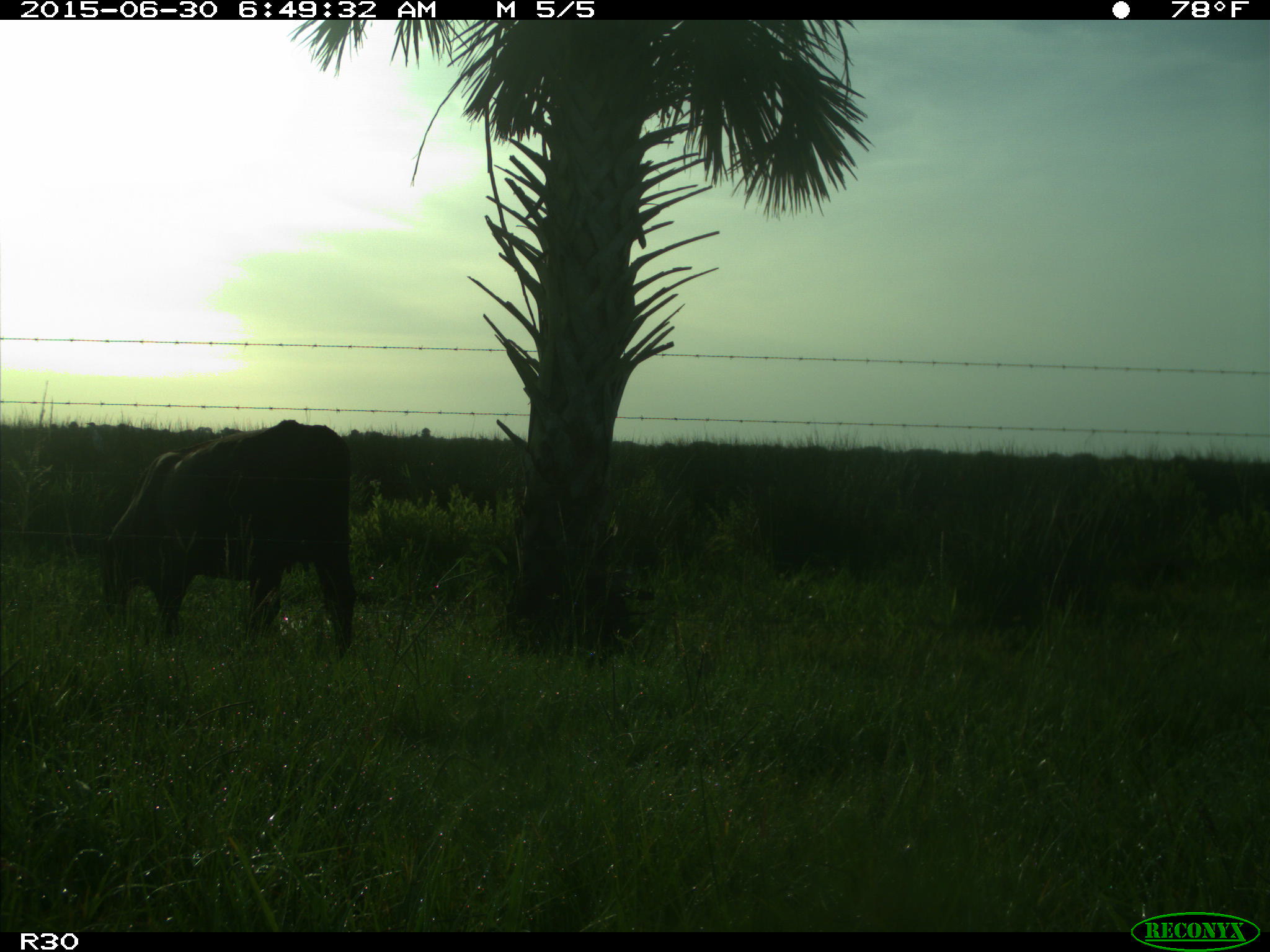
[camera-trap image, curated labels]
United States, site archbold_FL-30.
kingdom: Animalia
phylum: Chordata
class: Mammalia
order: Artiodactyla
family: Bovidae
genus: Bos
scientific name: Bos taurus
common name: domestic cow